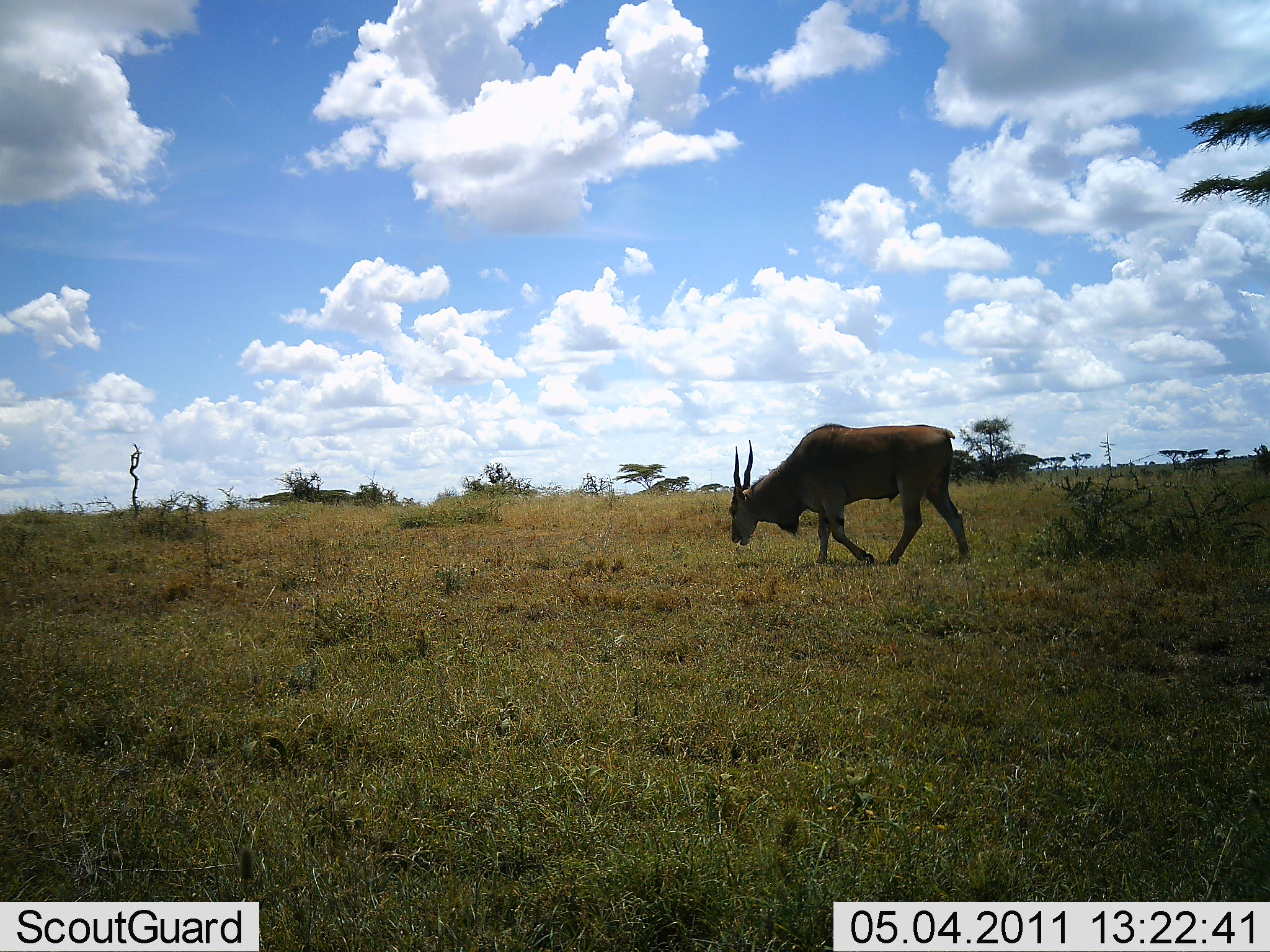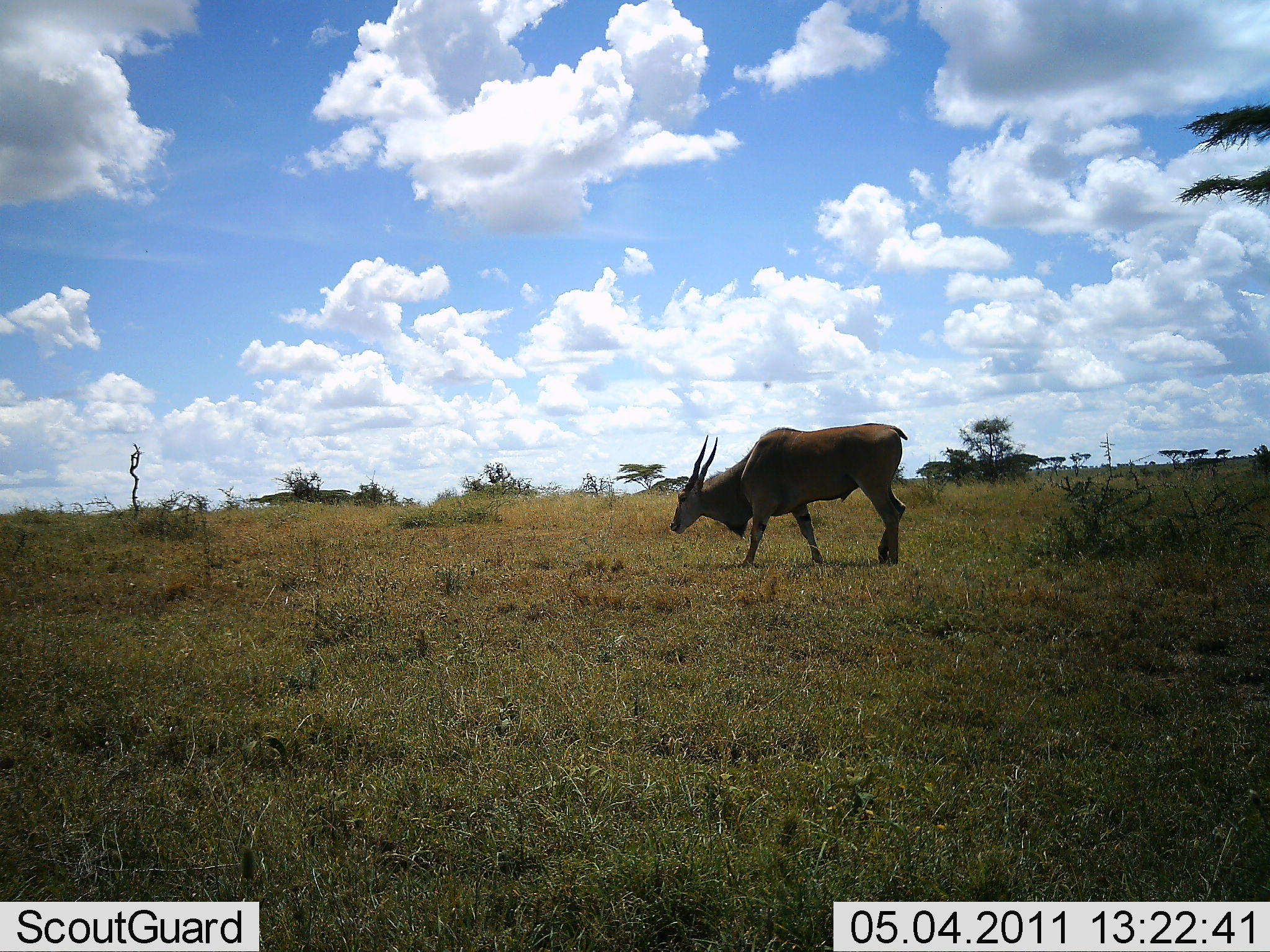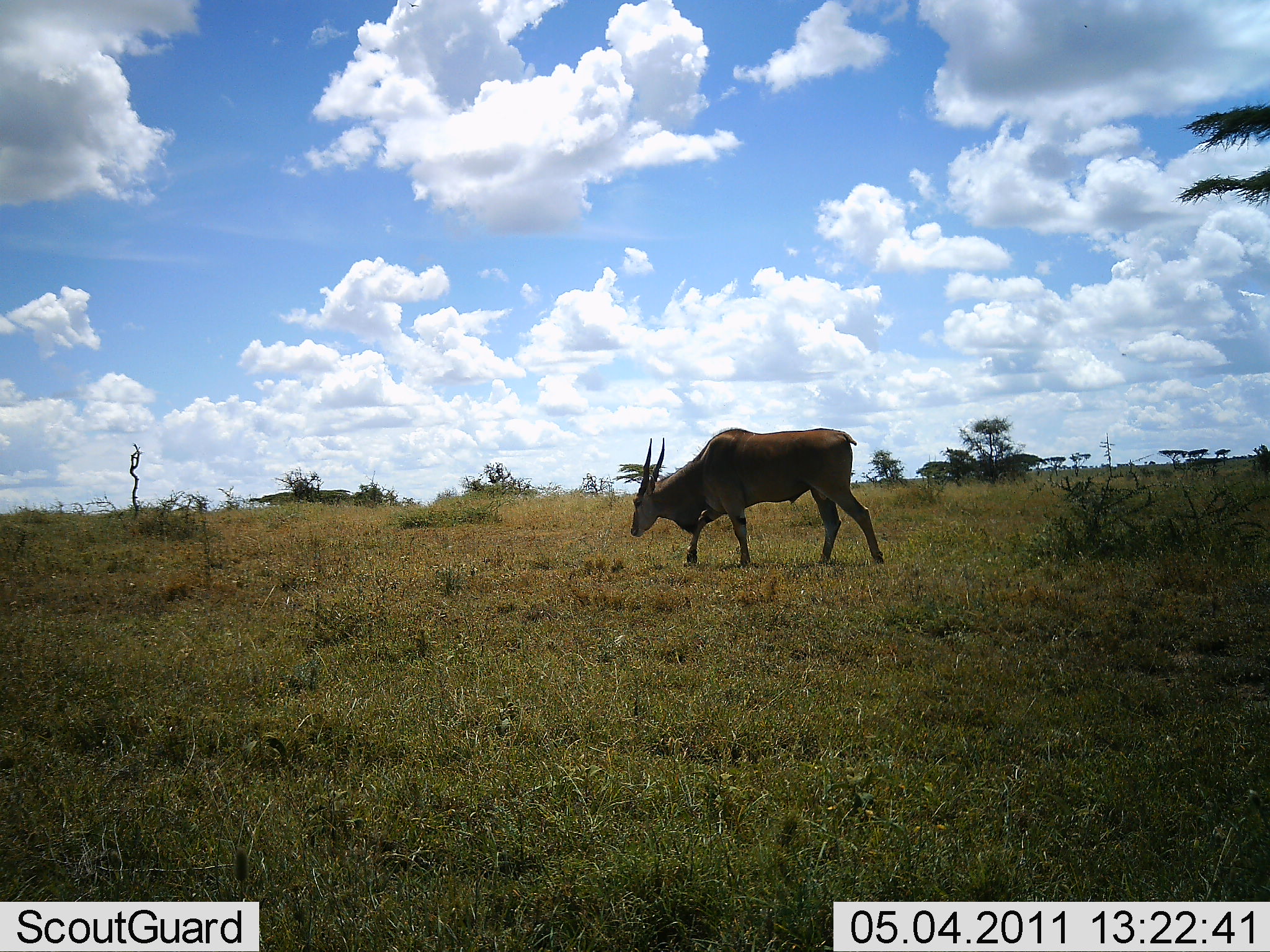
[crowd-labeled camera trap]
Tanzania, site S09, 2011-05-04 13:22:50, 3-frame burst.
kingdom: Animalia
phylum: Chordata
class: Mammalia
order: Artiodactyla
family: Bovidae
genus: Tragelaphus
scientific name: Tragelaphus oryx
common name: eland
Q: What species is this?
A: Eland (Tragelaphus oryx).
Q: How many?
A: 1.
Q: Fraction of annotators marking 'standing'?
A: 0%.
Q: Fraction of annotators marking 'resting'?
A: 0%.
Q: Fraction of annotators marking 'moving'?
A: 82%.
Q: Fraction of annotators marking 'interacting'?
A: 0%.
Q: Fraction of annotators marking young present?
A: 0%.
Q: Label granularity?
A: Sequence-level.